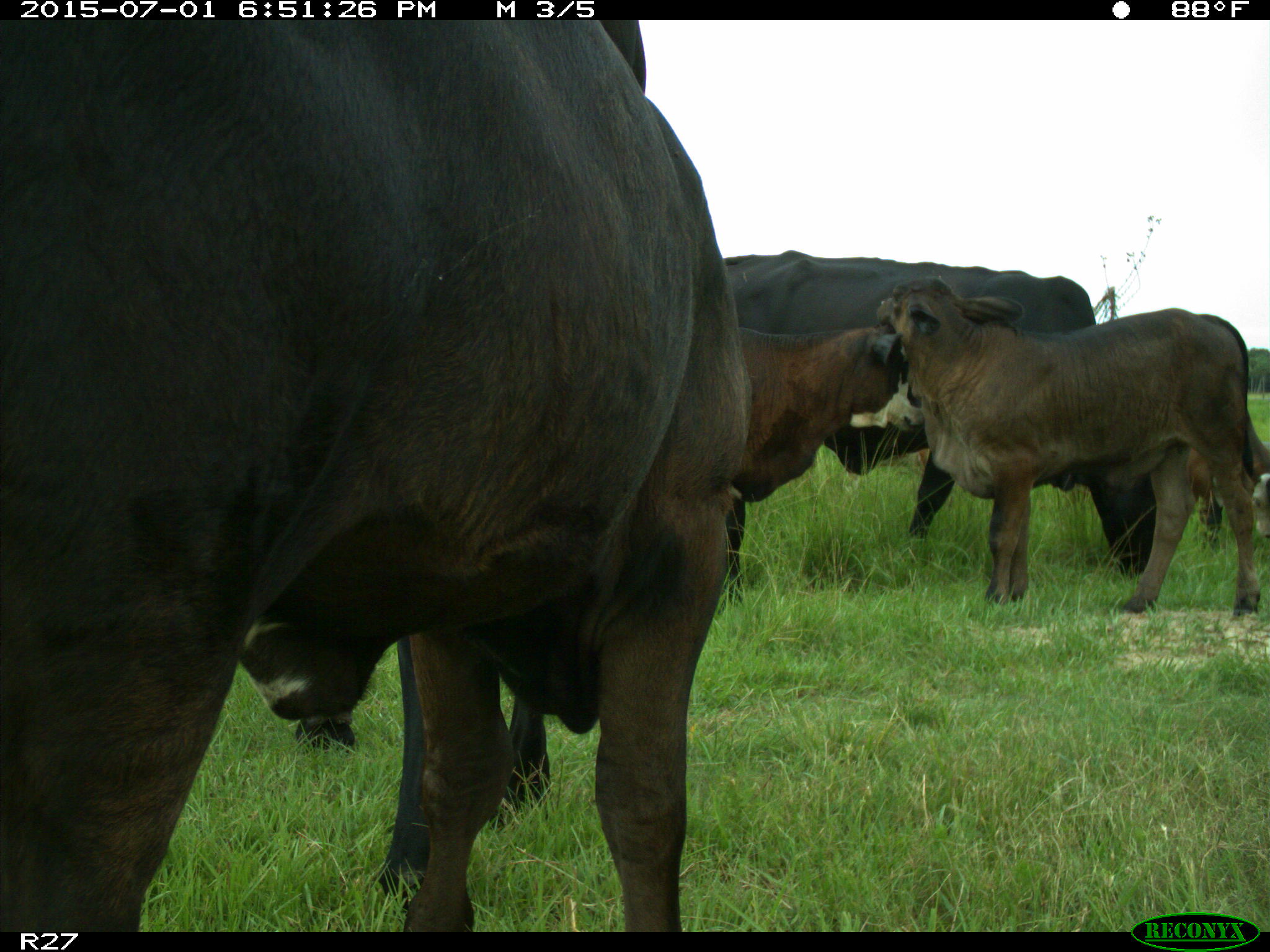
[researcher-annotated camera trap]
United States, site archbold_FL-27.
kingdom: Animalia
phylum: Chordata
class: Mammalia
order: Artiodactyla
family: Bovidae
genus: Bos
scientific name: Bos taurus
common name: domestic cow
Bos taurus (domestic cow).